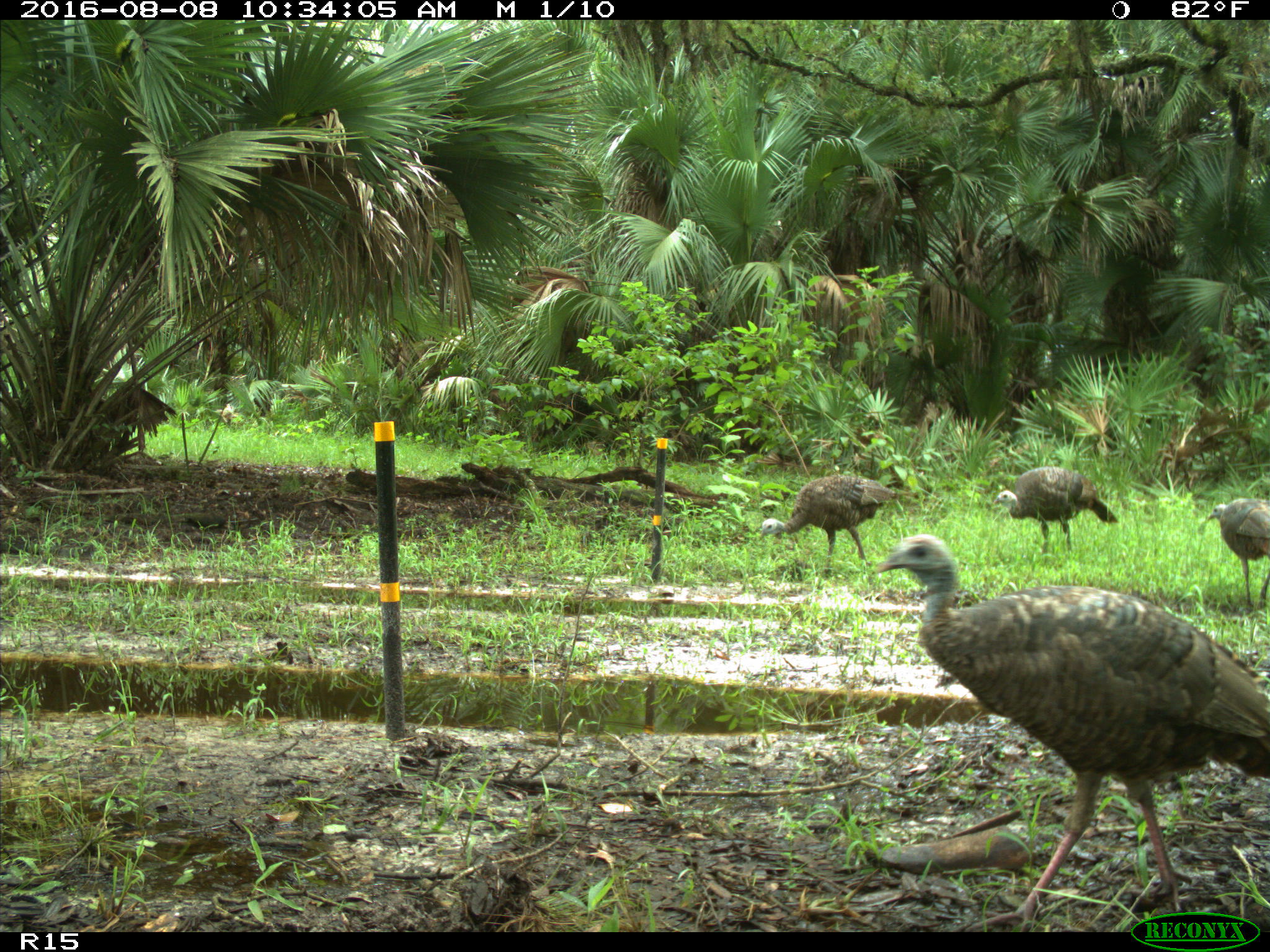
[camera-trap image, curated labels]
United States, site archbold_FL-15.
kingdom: Animalia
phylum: Chordata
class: Aves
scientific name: Aves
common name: birds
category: unidentified bird